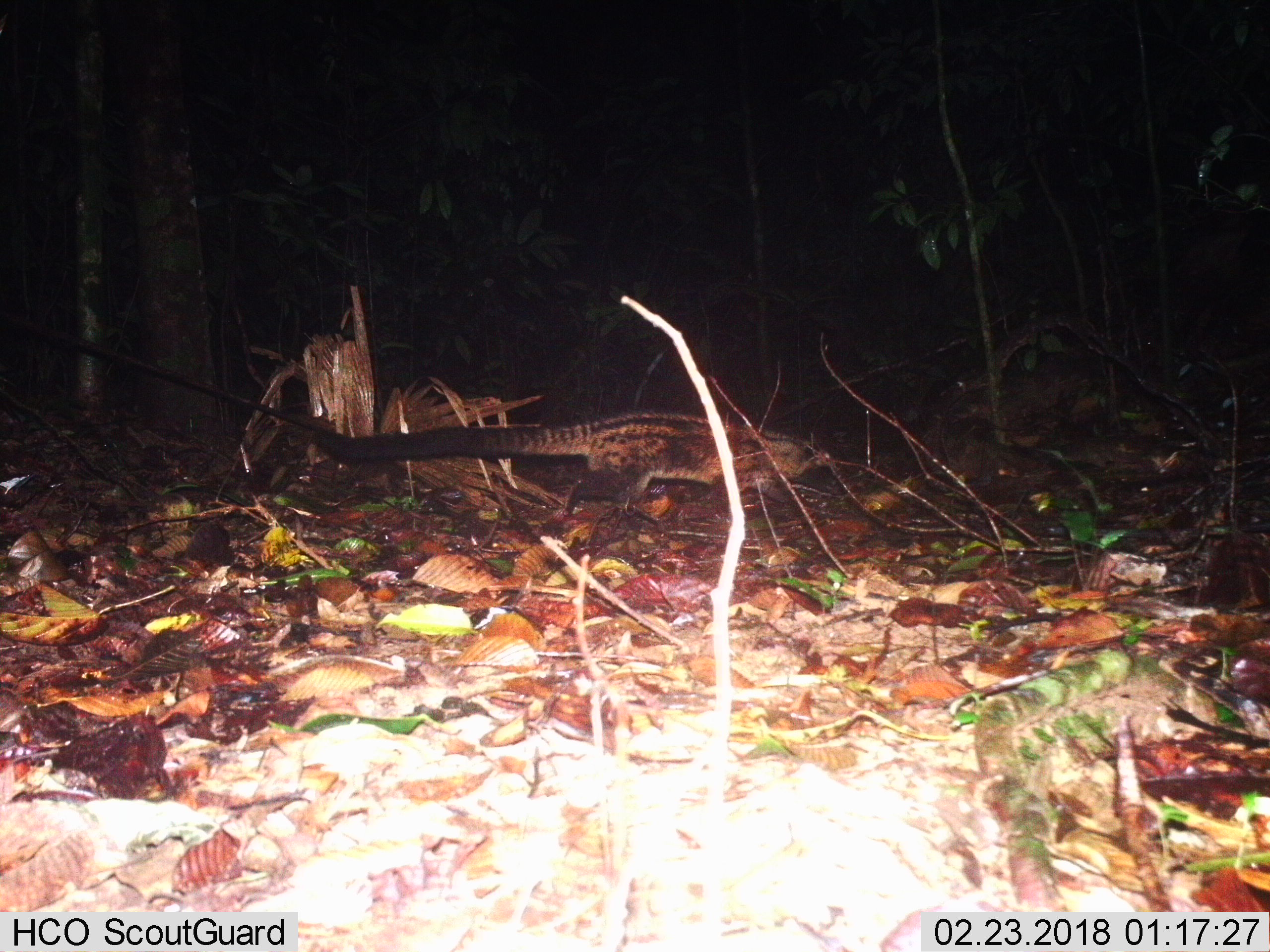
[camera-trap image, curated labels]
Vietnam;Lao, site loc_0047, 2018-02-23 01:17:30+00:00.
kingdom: Animalia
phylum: Chordata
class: Mammalia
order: Carnivora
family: Viverridae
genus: Paradoxurus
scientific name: Paradoxurus hermaphroditus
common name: common palm civet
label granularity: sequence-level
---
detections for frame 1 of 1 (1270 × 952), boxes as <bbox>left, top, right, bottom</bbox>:
common palm civet: <bbox>260, 411, 833, 523</bbox>